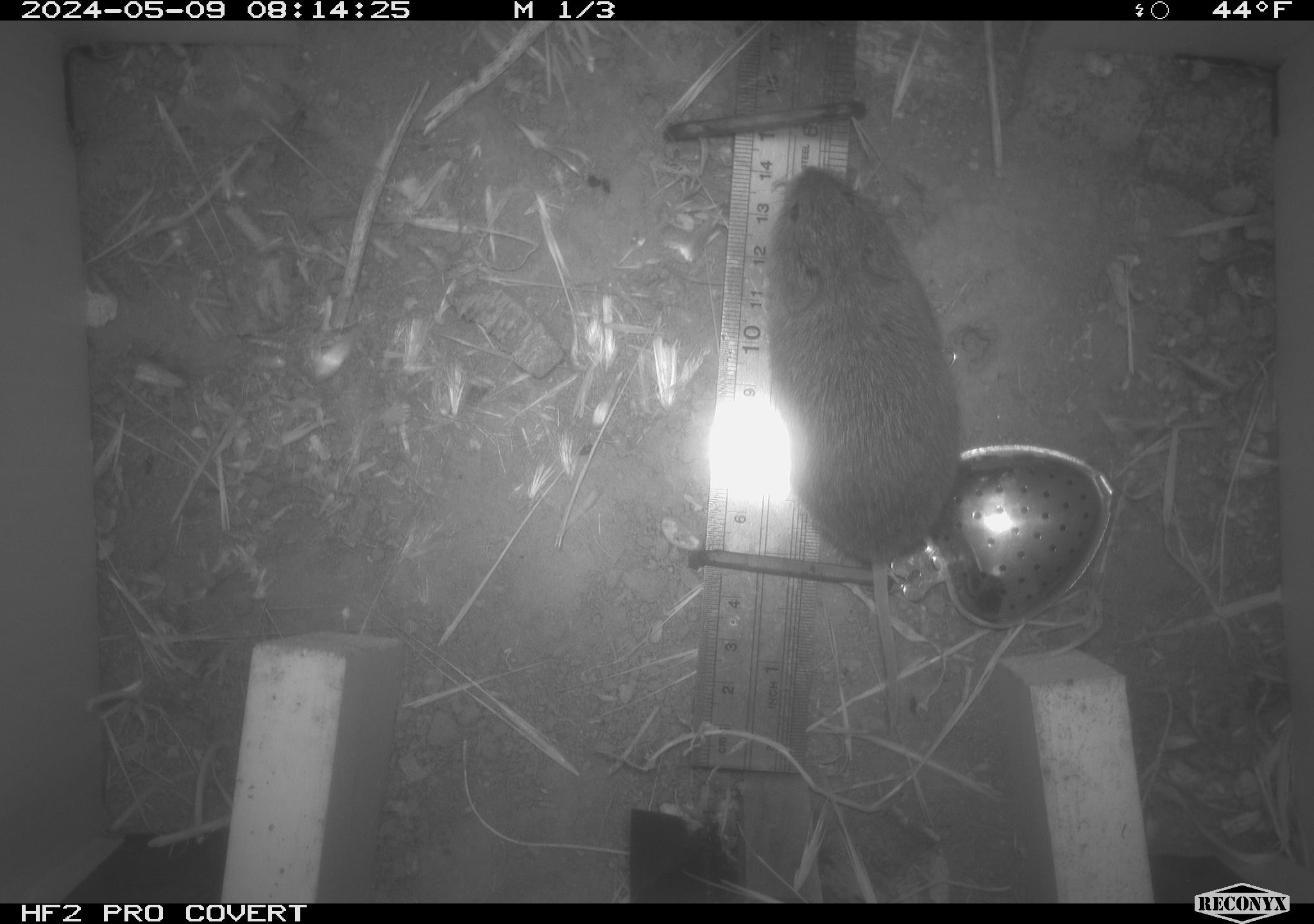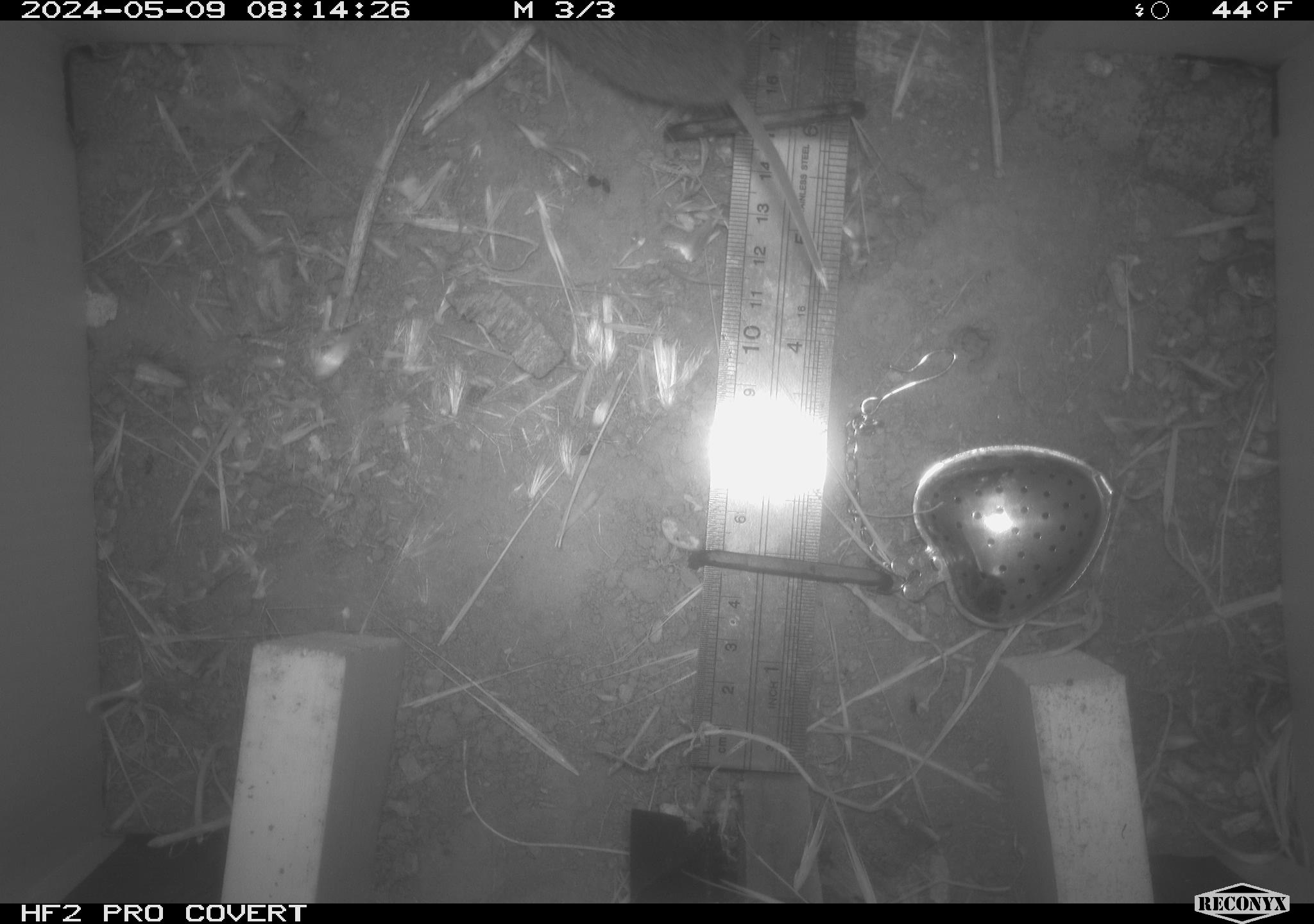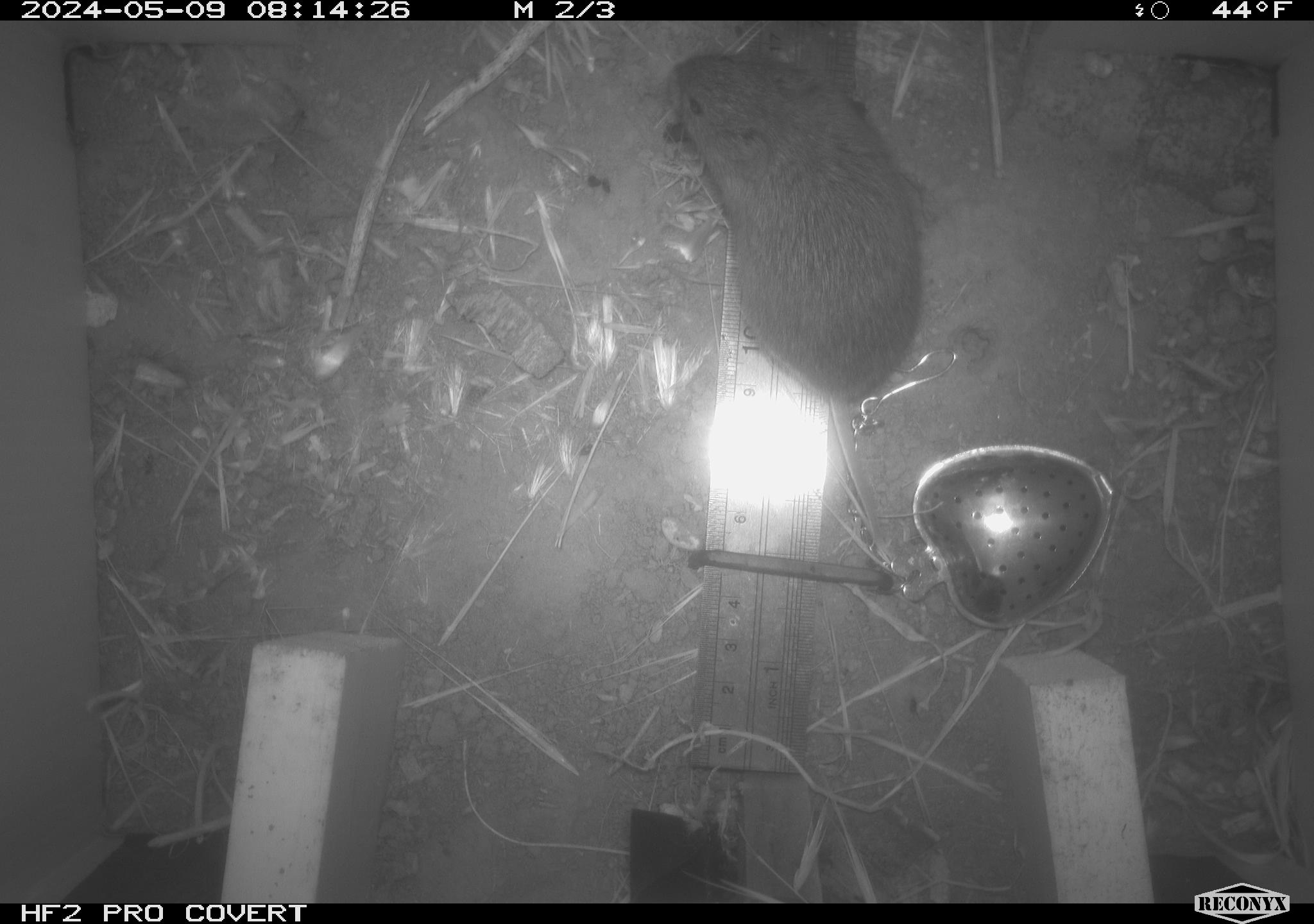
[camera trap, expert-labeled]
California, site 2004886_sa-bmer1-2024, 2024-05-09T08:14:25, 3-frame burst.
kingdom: Animalia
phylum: Chordata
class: Mammalia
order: Rodentia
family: Cricetidae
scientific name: Arvicolinae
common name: voles, lemmings, and muskrats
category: arvicolinae subfamily